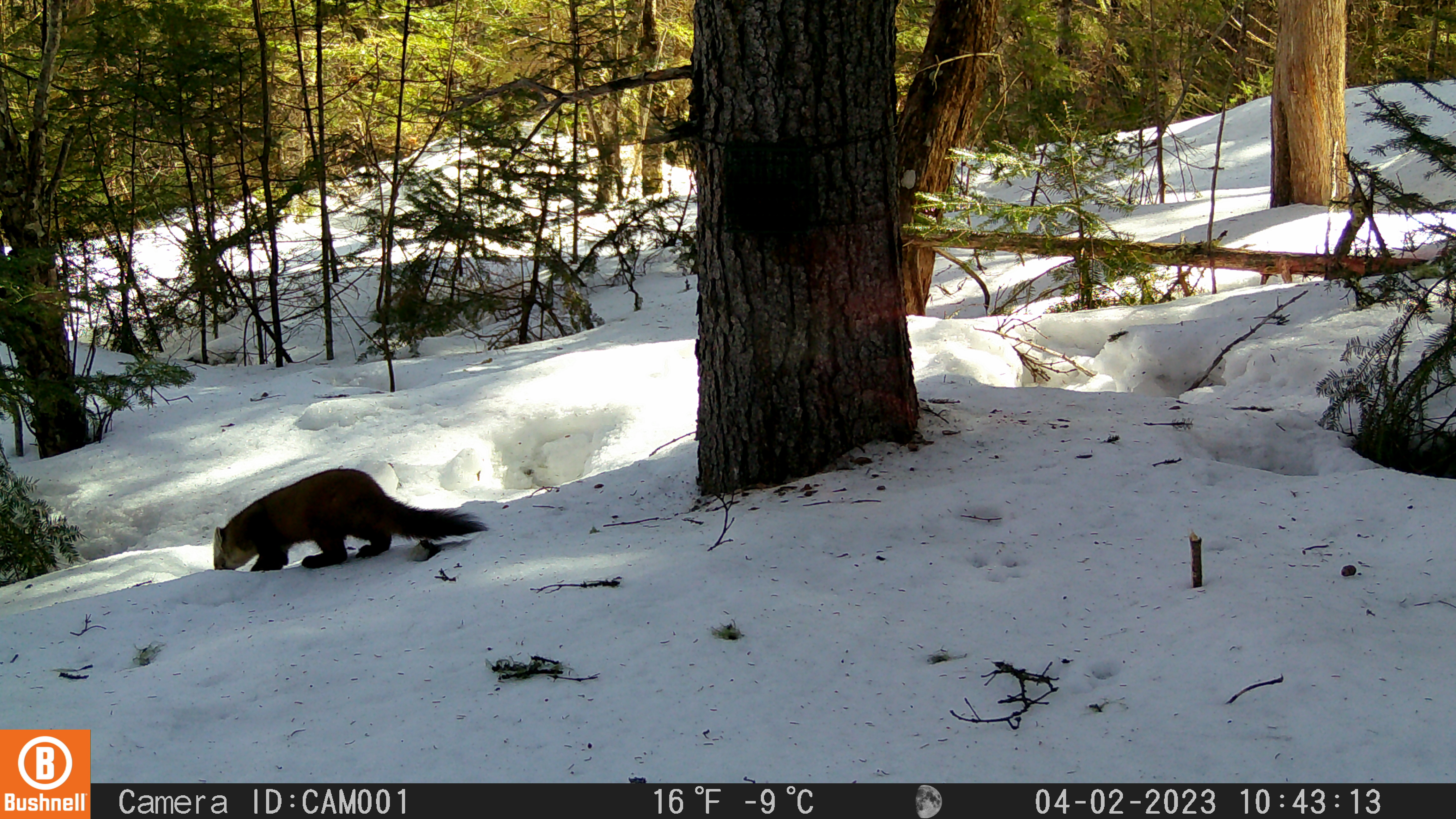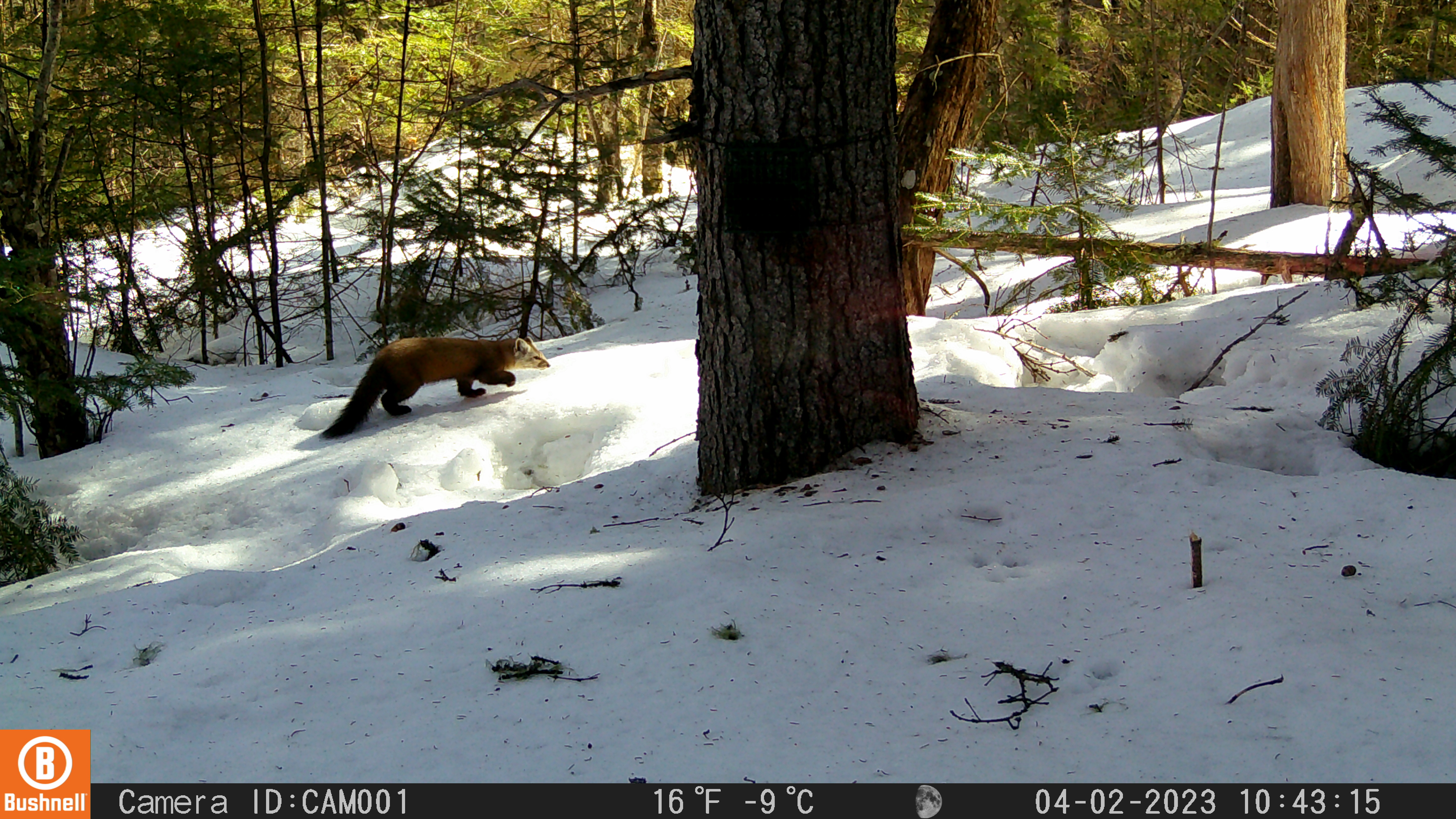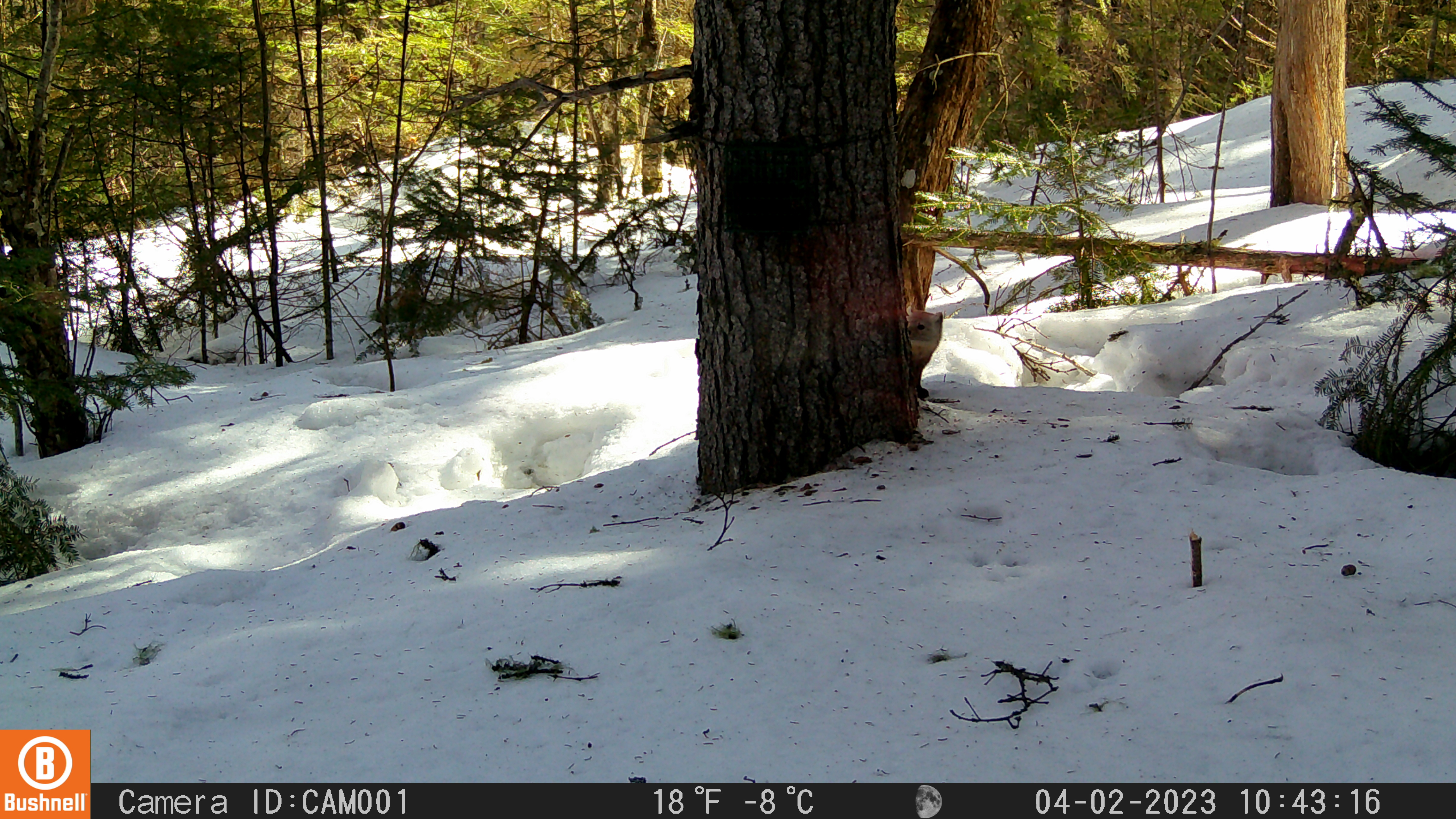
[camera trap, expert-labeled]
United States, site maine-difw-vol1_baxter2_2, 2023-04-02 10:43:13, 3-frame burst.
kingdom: Animalia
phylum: Chordata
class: Mammalia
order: Carnivora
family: Mustelidae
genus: Martes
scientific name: Martes americana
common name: american marten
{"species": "american marten (Martes americana)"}